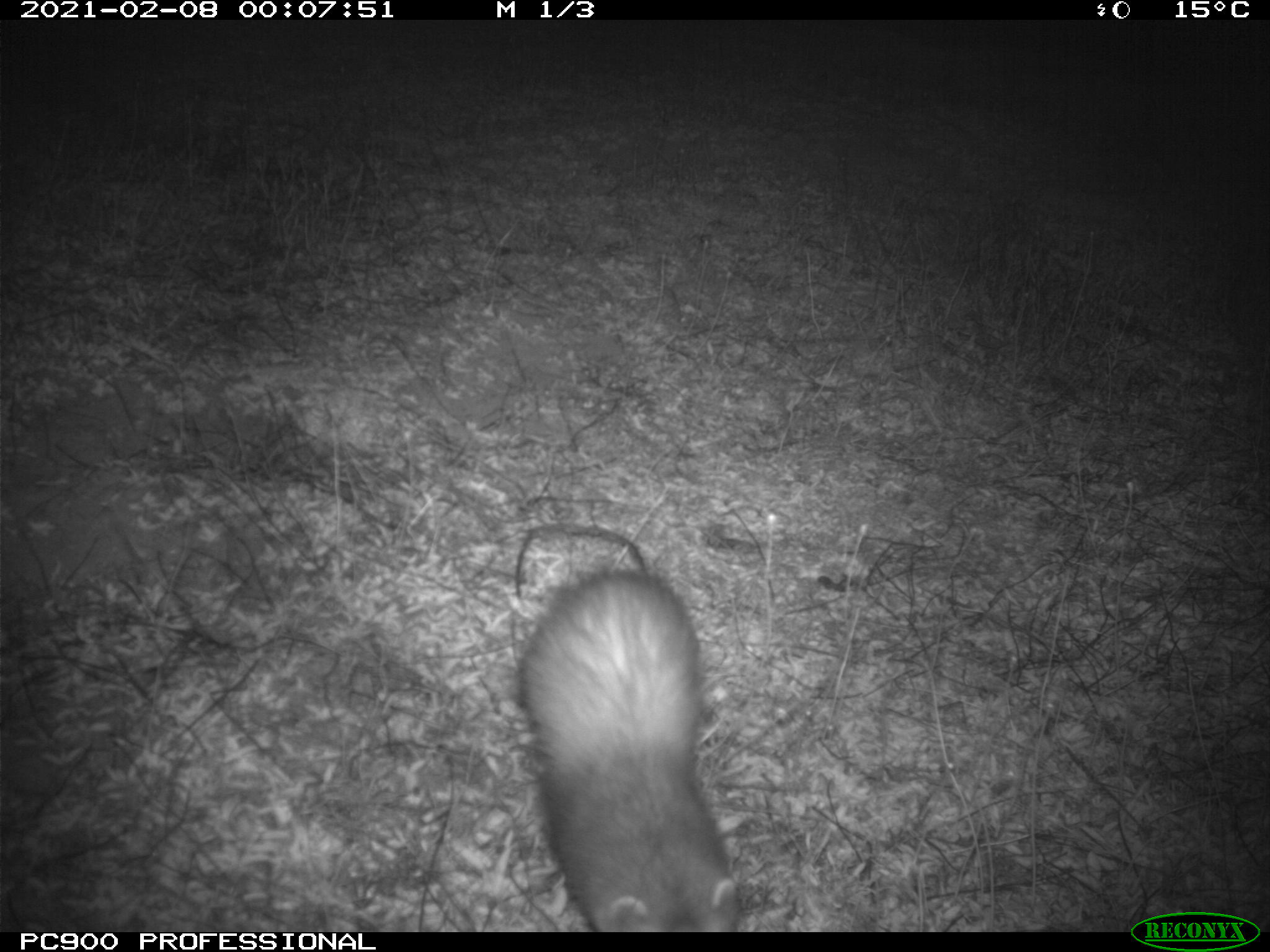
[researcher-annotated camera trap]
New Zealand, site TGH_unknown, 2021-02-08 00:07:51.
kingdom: Animalia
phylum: Chordata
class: Mammalia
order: Carnivora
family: Mustelidae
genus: Mustela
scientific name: Mustela furo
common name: ferret